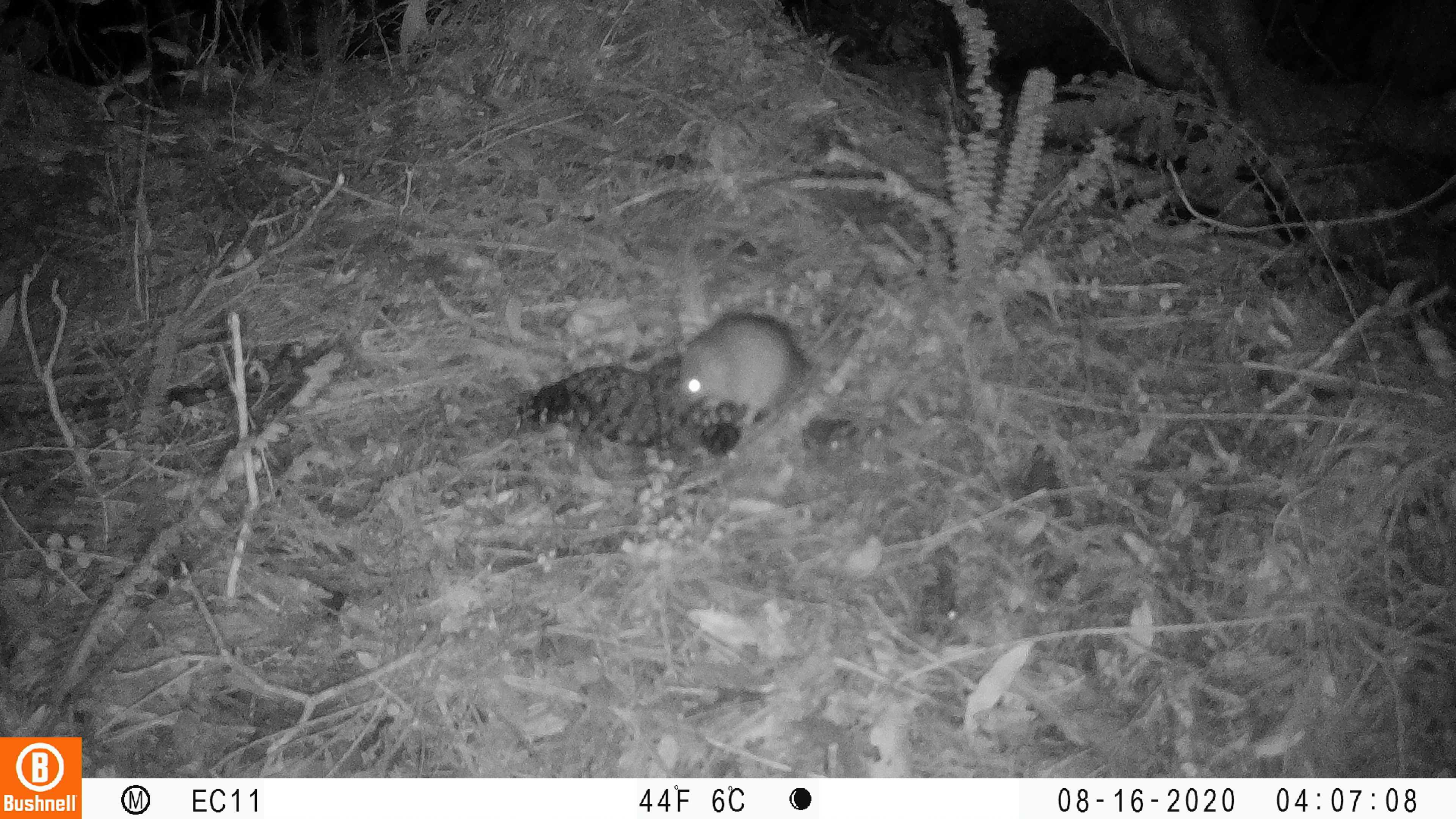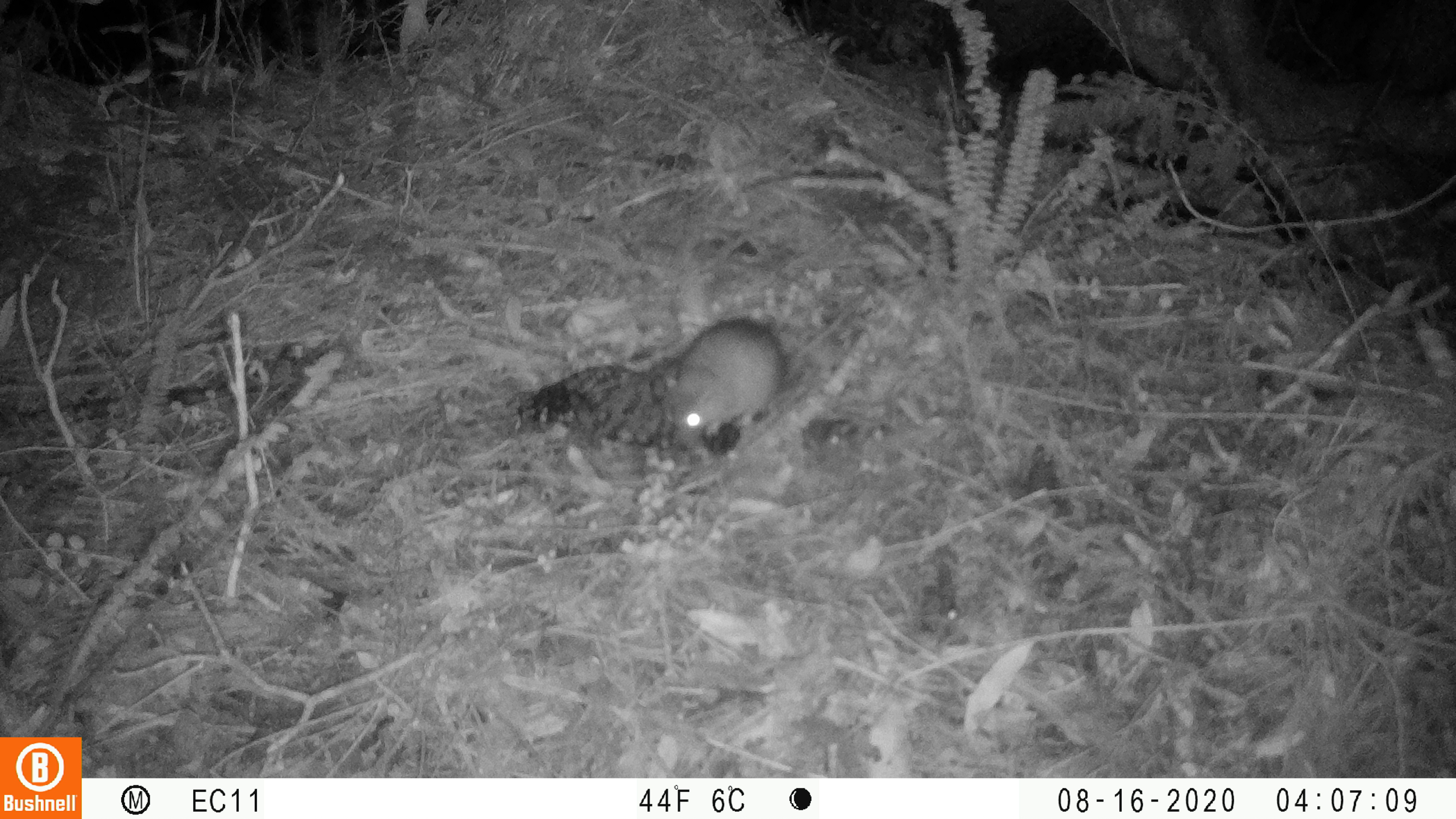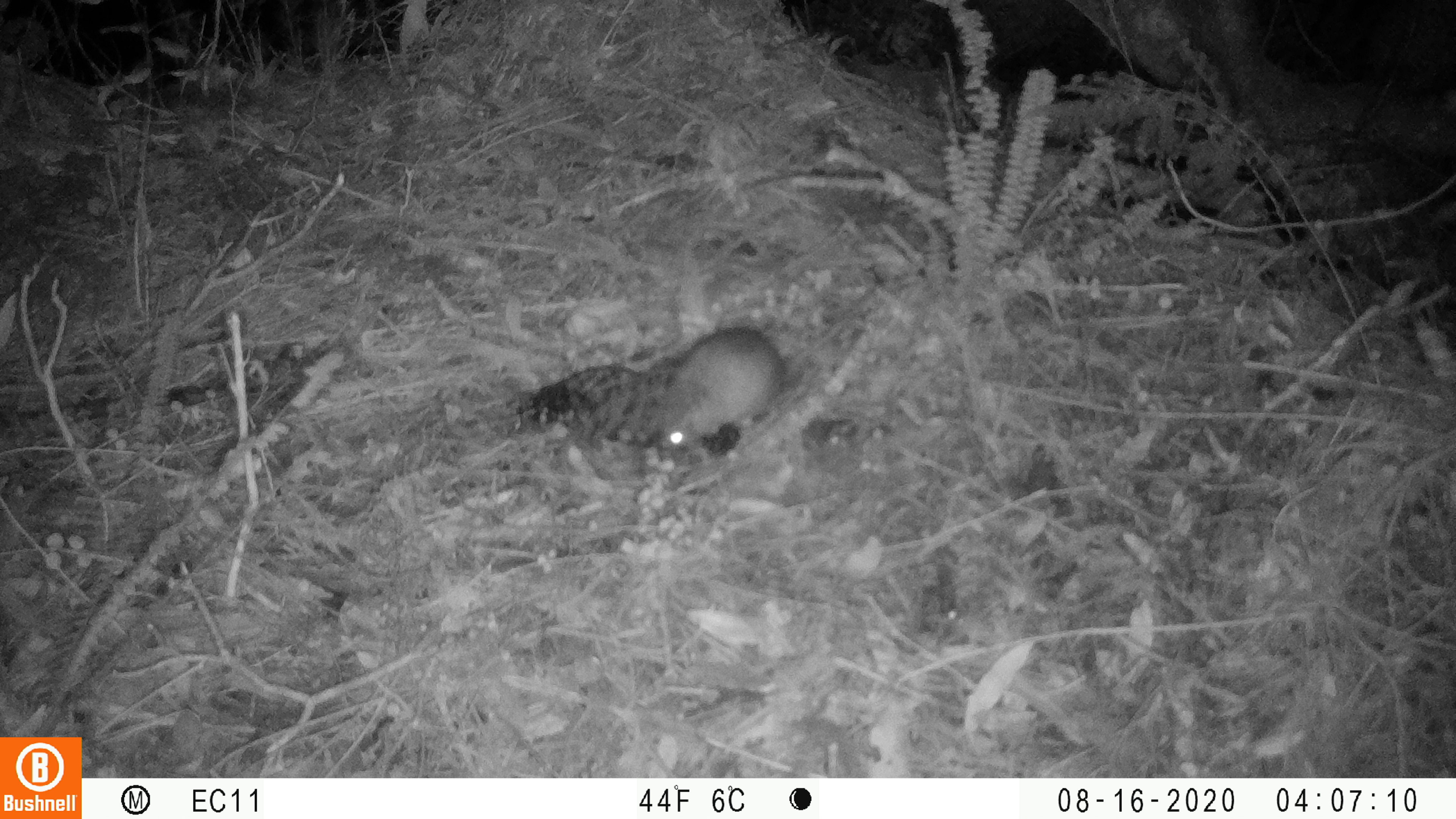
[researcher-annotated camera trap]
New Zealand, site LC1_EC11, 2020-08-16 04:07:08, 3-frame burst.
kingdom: Animalia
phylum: Chordata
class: Mammalia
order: Rodentia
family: Muridae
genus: Rattus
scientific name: Rattus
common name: rat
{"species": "rat (Rattus)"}